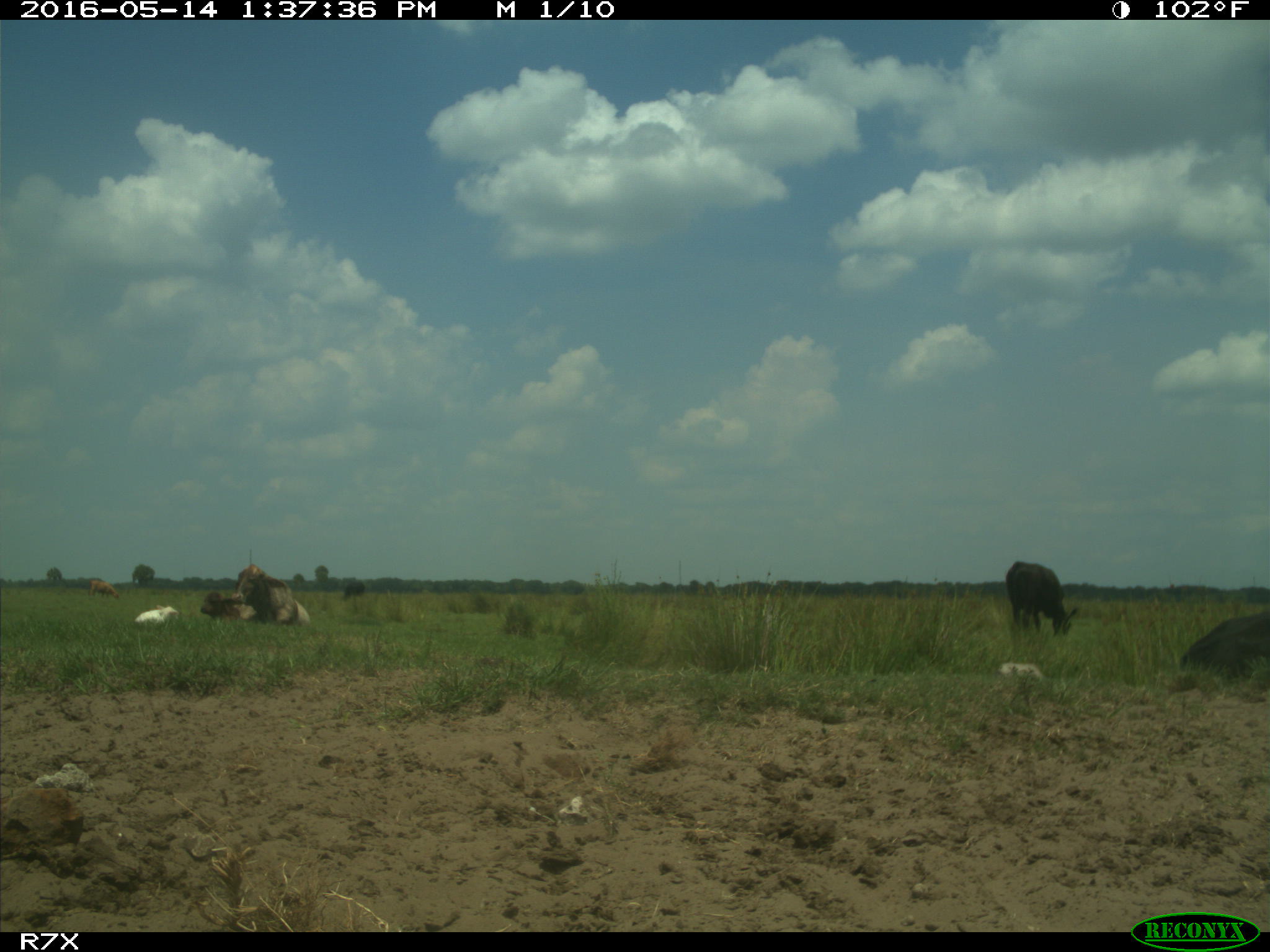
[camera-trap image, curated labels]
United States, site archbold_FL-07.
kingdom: Animalia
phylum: Chordata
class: Mammalia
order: Artiodactyla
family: Bovidae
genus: Bos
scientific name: Bos taurus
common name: domestic cow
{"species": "Bos taurus (domestic cow)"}